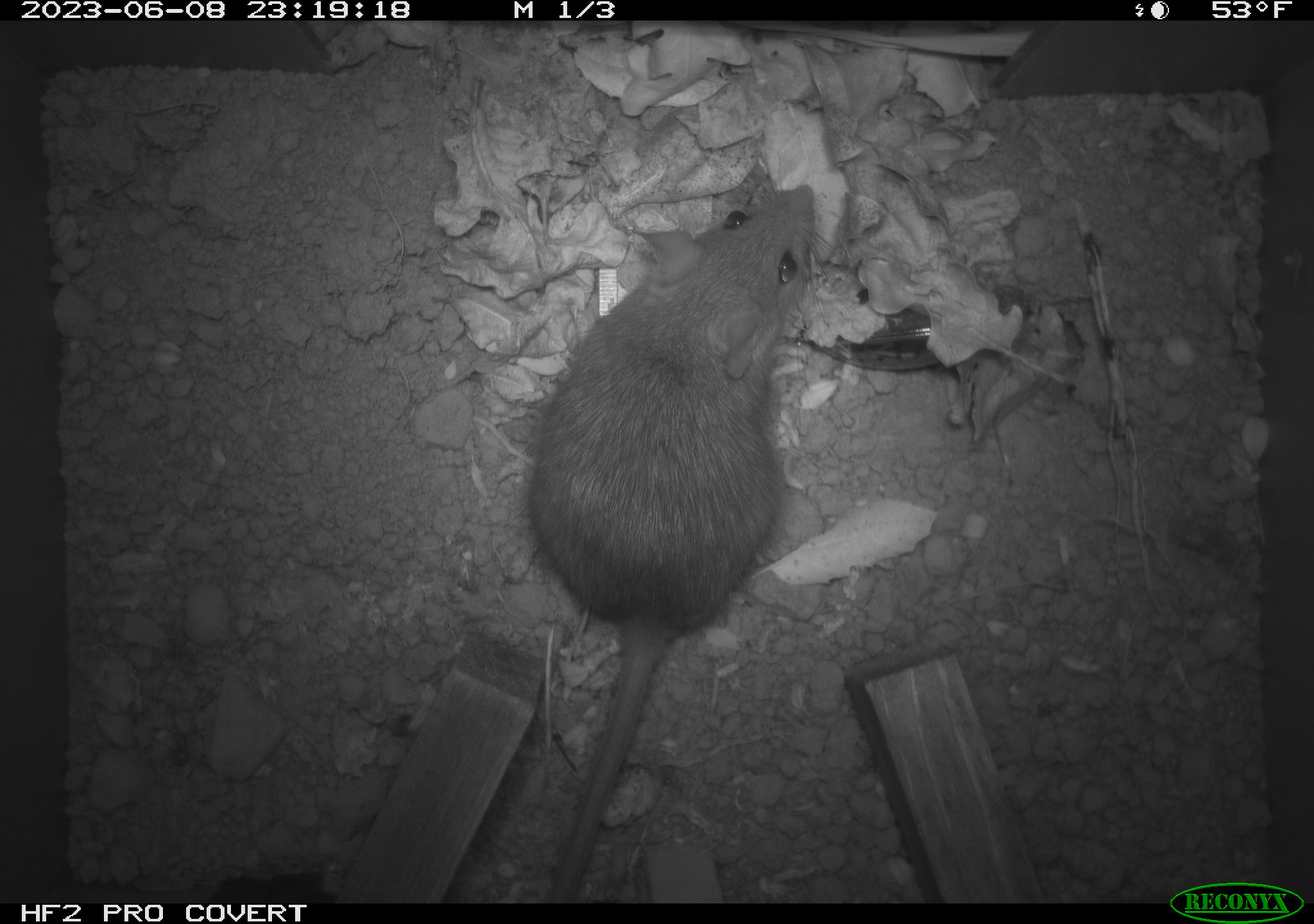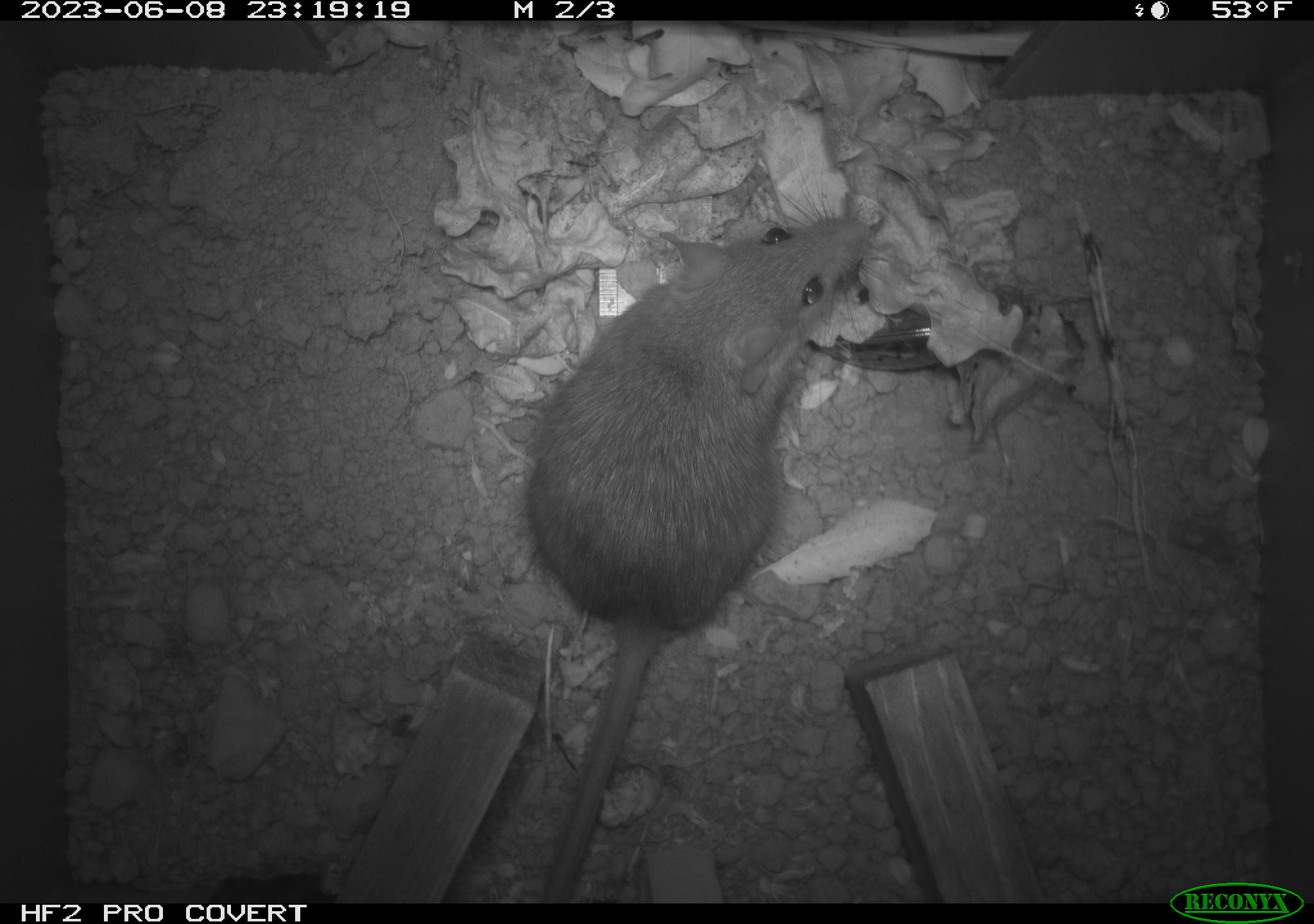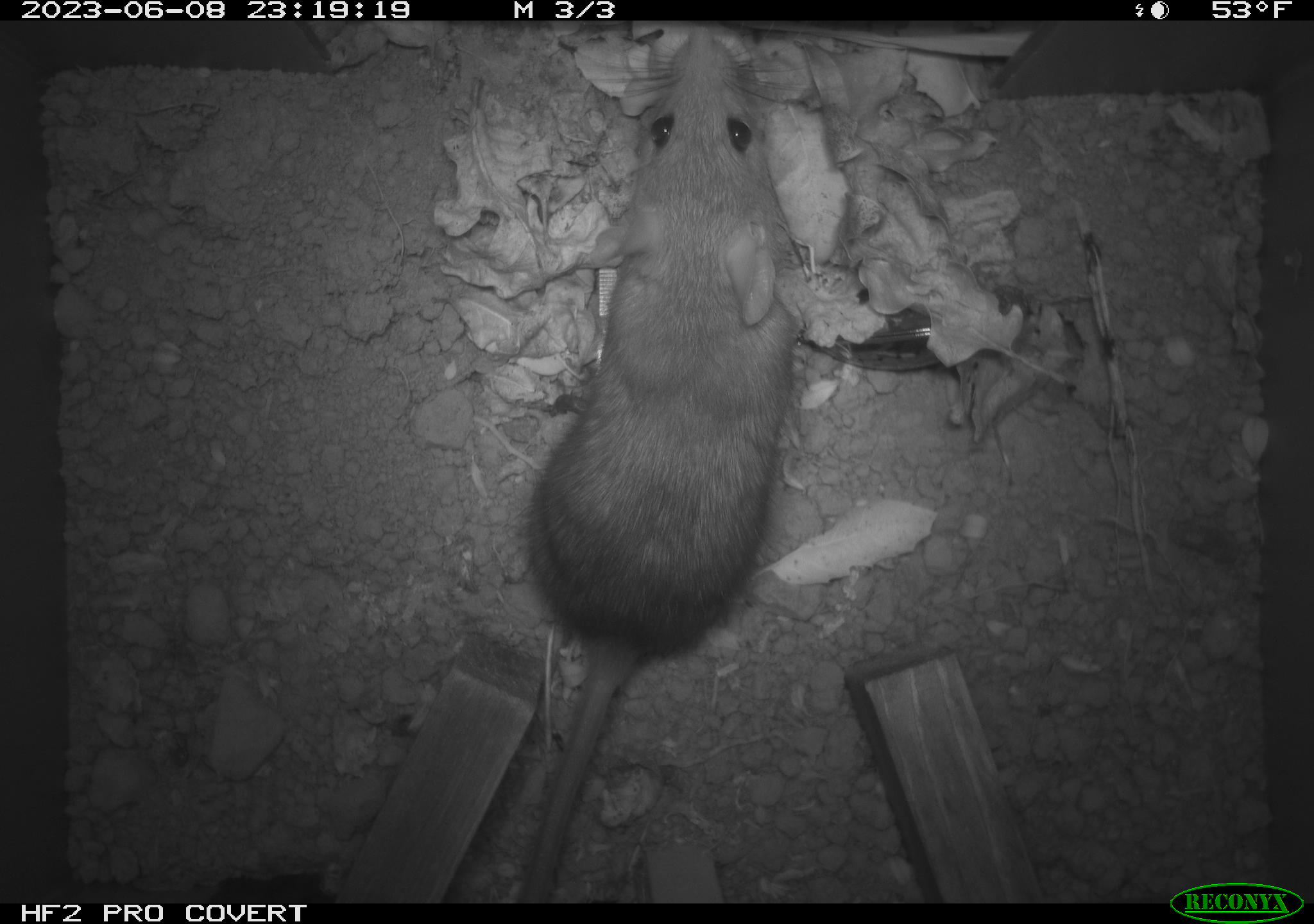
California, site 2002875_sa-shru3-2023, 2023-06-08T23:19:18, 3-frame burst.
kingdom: Animalia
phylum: Chordata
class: Mammalia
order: Rodentia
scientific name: Rodentia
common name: mouse species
Mouse species (Rodentia).